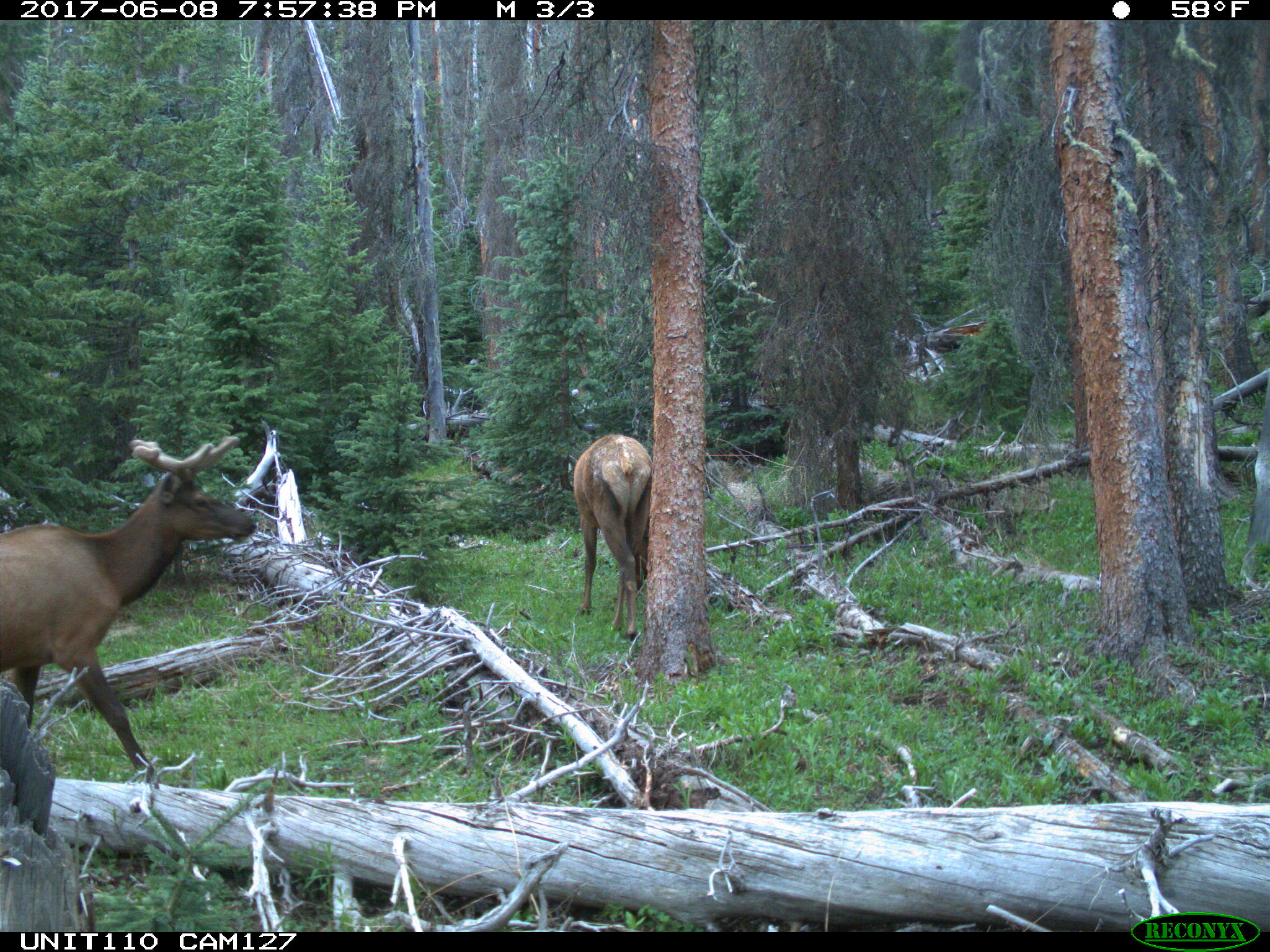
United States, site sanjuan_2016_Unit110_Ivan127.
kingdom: Animalia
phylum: Chordata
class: Mammalia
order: Artiodactyla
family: Cervidae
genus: Cervus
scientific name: Cervus elaphus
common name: red deer